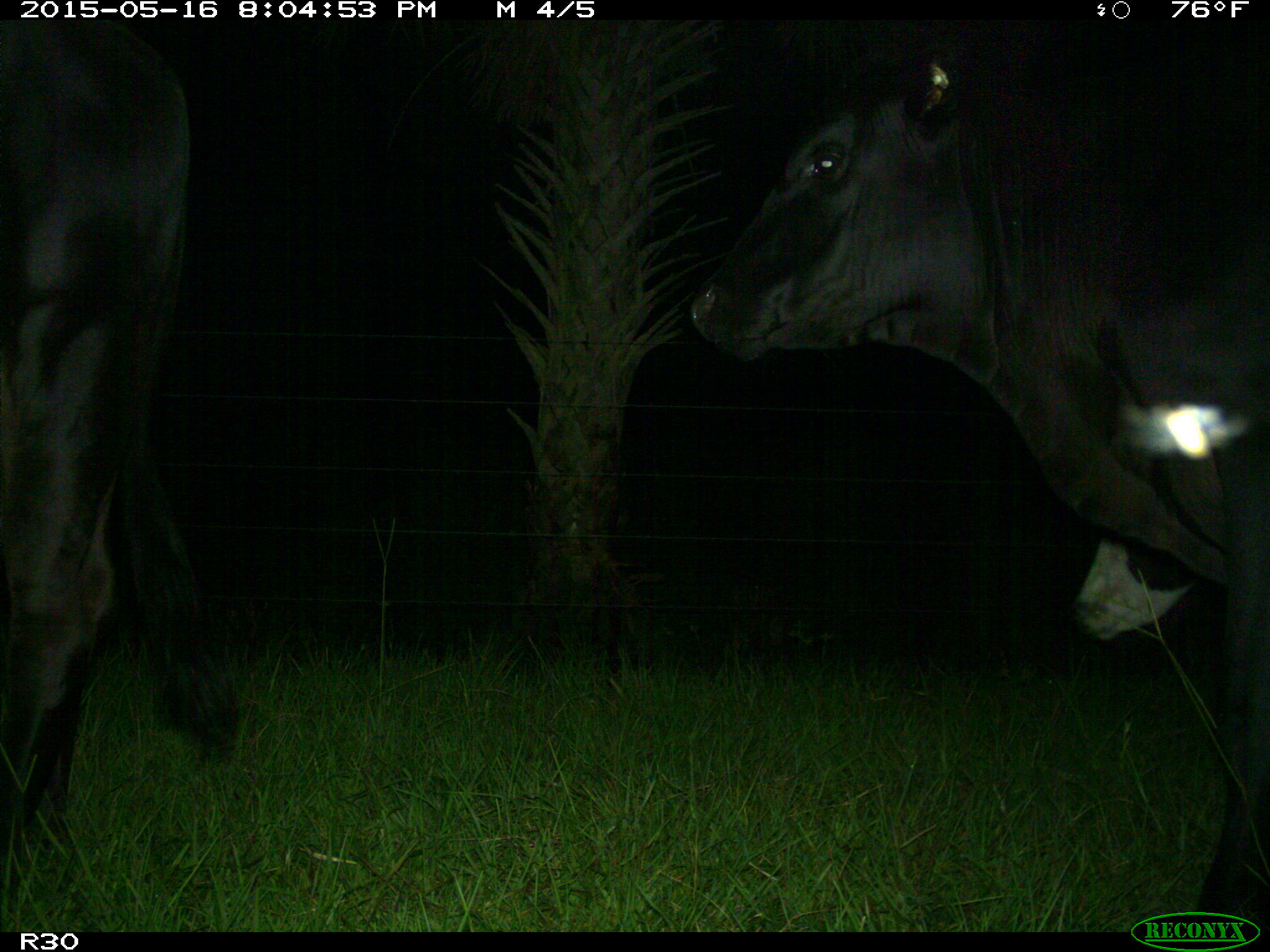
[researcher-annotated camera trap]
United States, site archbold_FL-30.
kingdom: Animalia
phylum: Chordata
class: Mammalia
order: Artiodactyla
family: Bovidae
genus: Bos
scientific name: Bos taurus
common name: domestic cow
Bos taurus (domestic cow).